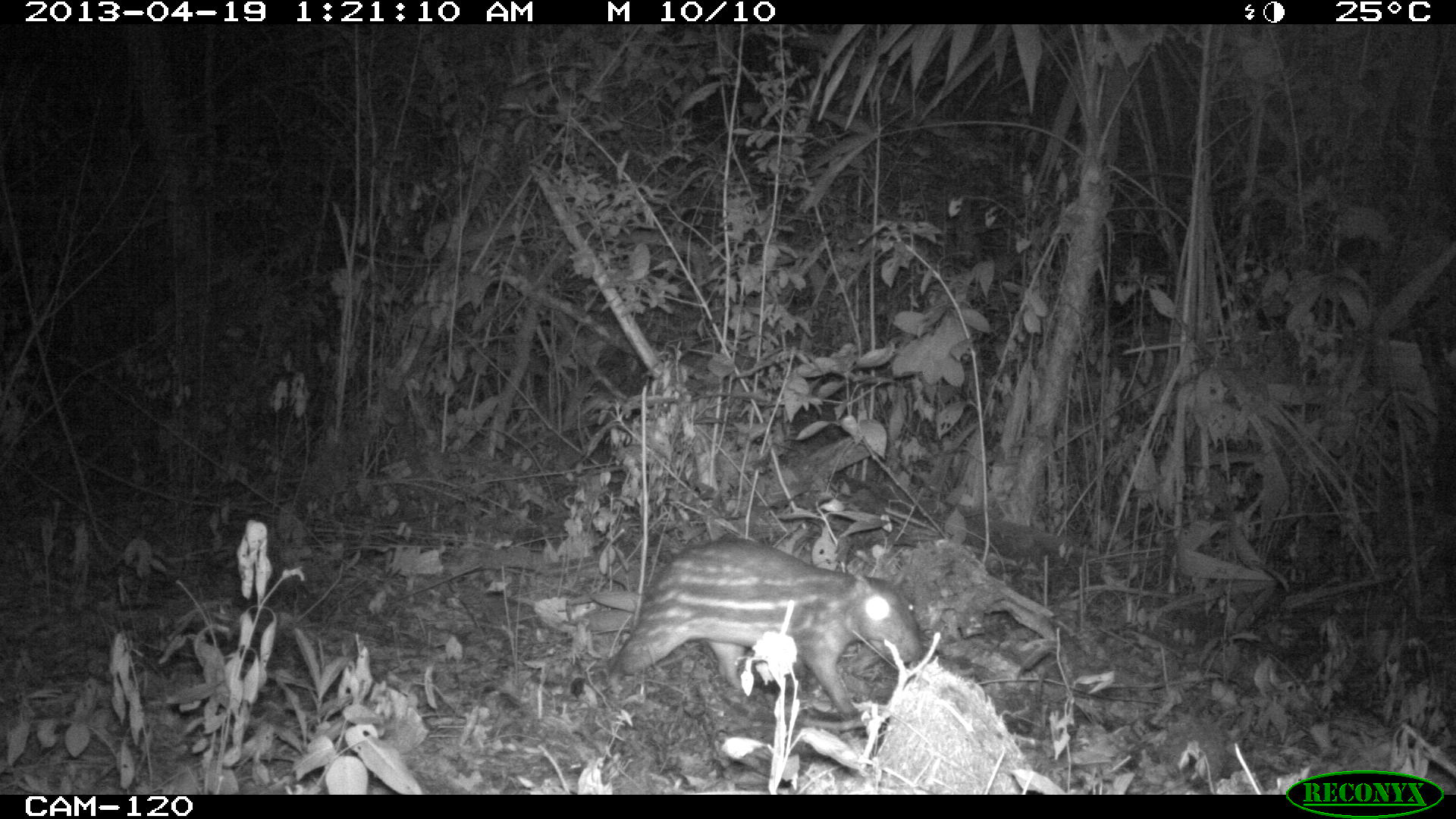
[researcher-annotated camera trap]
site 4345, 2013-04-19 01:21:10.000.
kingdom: Animalia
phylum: Chordata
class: Mammalia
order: Rodentia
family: Cuniculidae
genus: Cuniculus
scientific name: Cuniculus paca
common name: lowland paca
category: agouti paca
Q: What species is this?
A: Agouti paca (lowland paca) (Cuniculus paca).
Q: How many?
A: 1.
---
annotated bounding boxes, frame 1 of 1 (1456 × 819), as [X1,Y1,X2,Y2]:
agouti paca: [593,535,923,717]